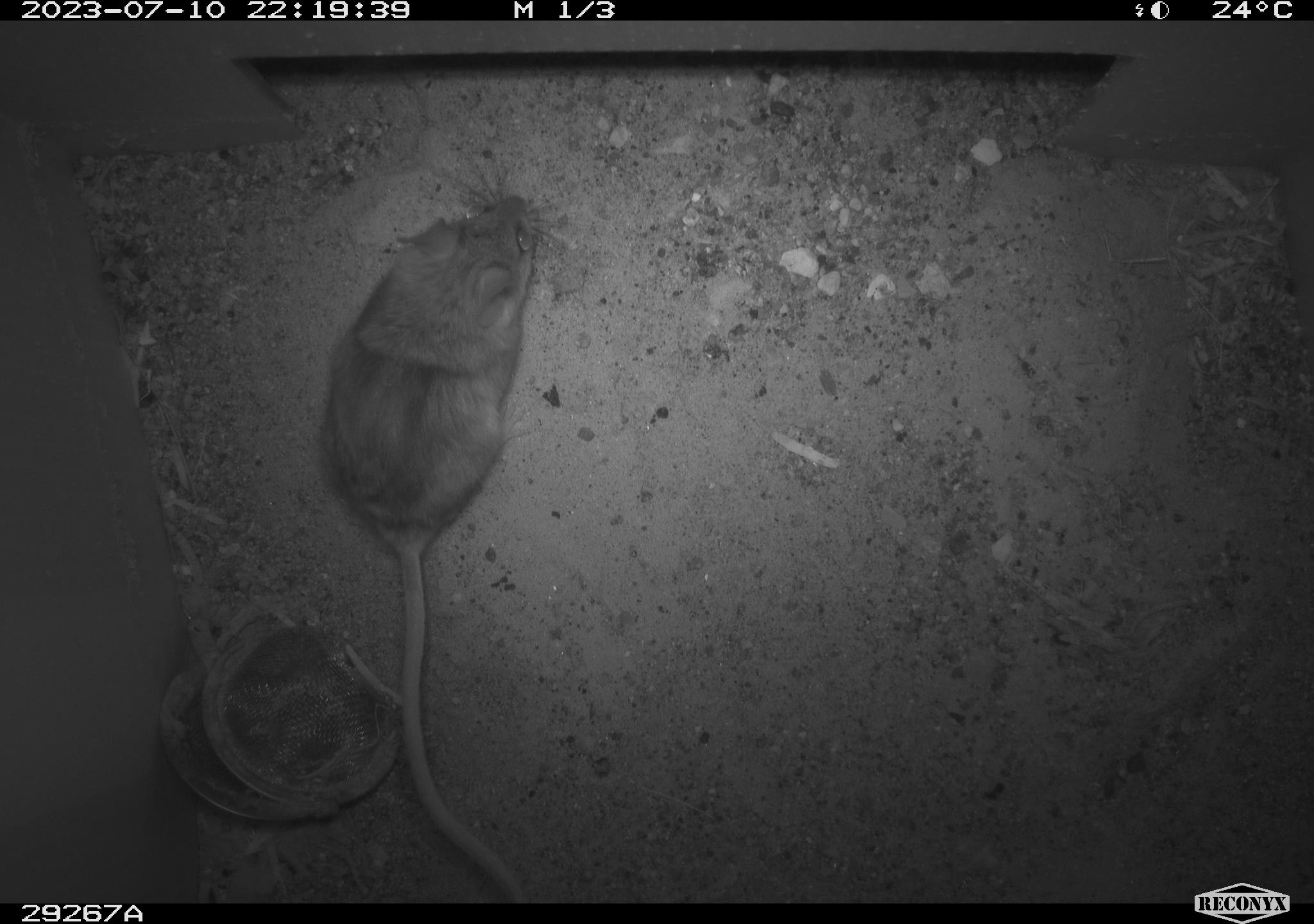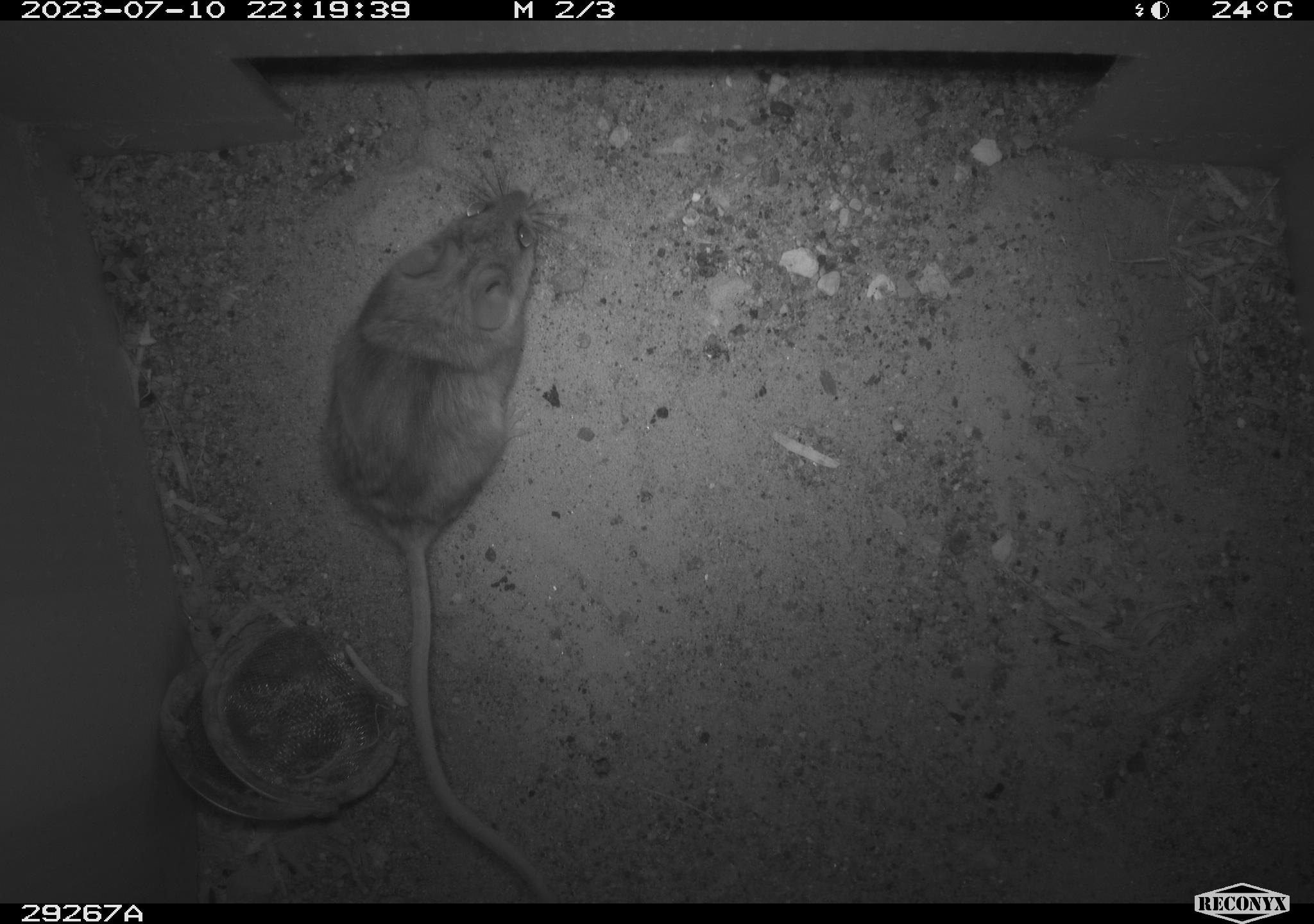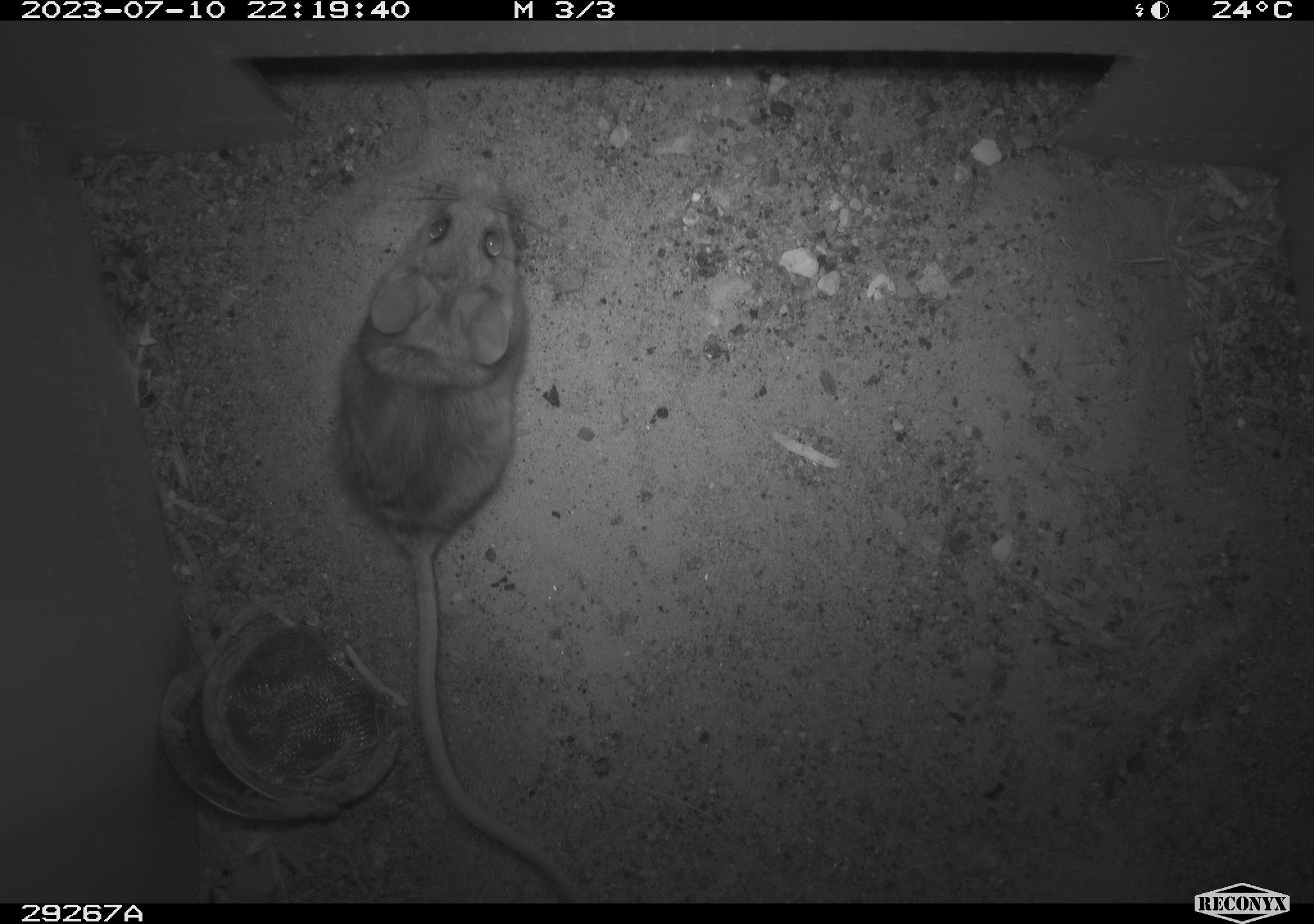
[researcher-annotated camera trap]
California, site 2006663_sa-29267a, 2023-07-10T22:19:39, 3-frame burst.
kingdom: Animalia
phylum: Chordata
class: Mammalia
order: Rodentia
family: Cricetidae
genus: Peromyscus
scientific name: Peromyscus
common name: deer mice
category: peromyscus species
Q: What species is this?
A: Peromyscus species (deer mice) (Peromyscus).